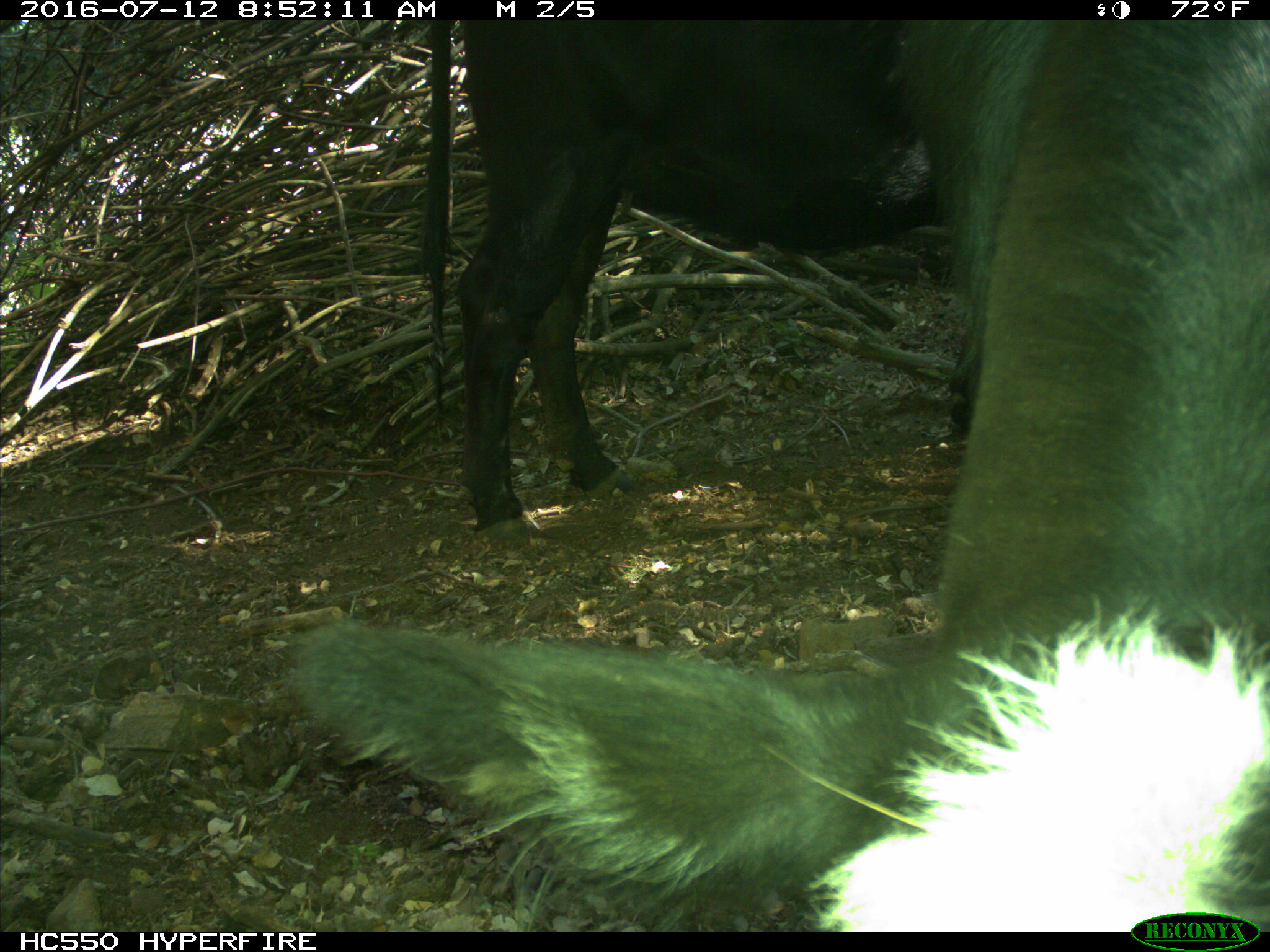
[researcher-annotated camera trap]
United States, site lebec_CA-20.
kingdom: Animalia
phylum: Chordata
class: Mammalia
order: Artiodactyla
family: Bovidae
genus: Bos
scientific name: Bos taurus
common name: domestic cow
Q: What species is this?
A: Bos taurus (domestic cow).